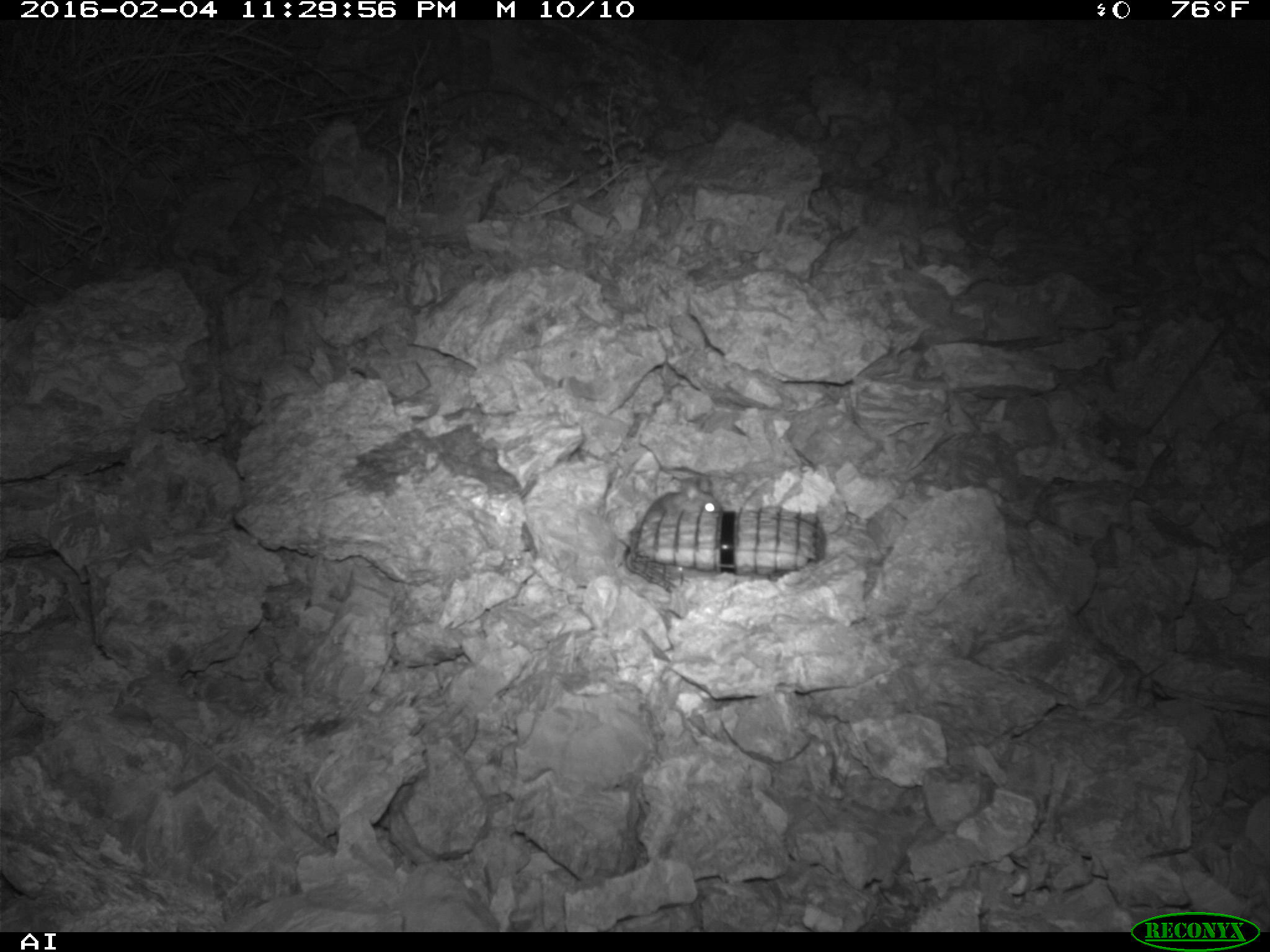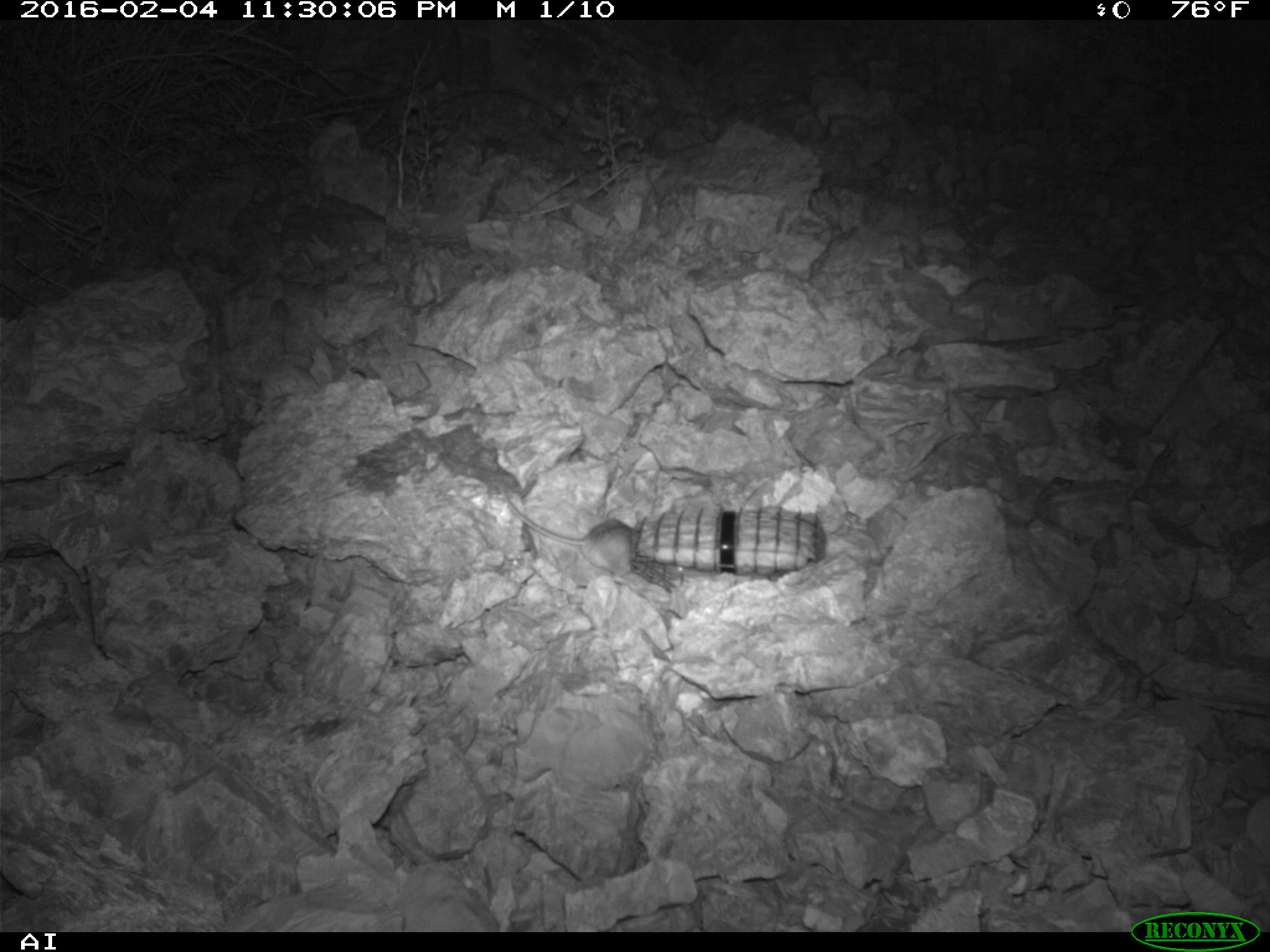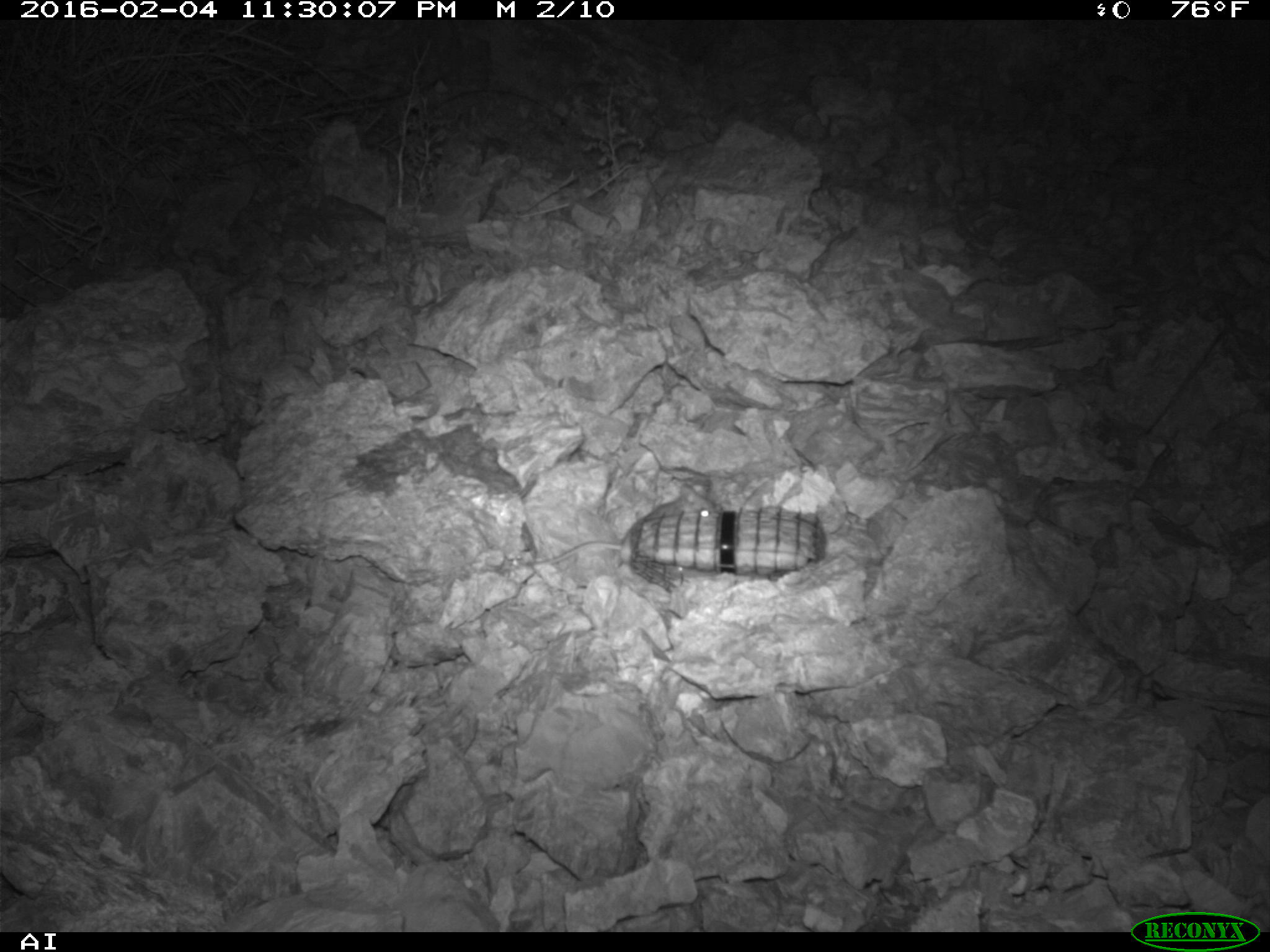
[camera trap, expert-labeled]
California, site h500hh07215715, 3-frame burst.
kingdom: Animalia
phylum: Chordata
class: Mammalia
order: Rodentia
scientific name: Rodentia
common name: rodent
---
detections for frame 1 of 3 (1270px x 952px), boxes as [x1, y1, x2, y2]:
rodent: [645, 477, 724, 519]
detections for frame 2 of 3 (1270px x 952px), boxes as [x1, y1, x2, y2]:
rodent: [493, 482, 641, 594]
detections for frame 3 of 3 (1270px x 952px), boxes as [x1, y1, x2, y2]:
rodent: [518, 482, 714, 568]